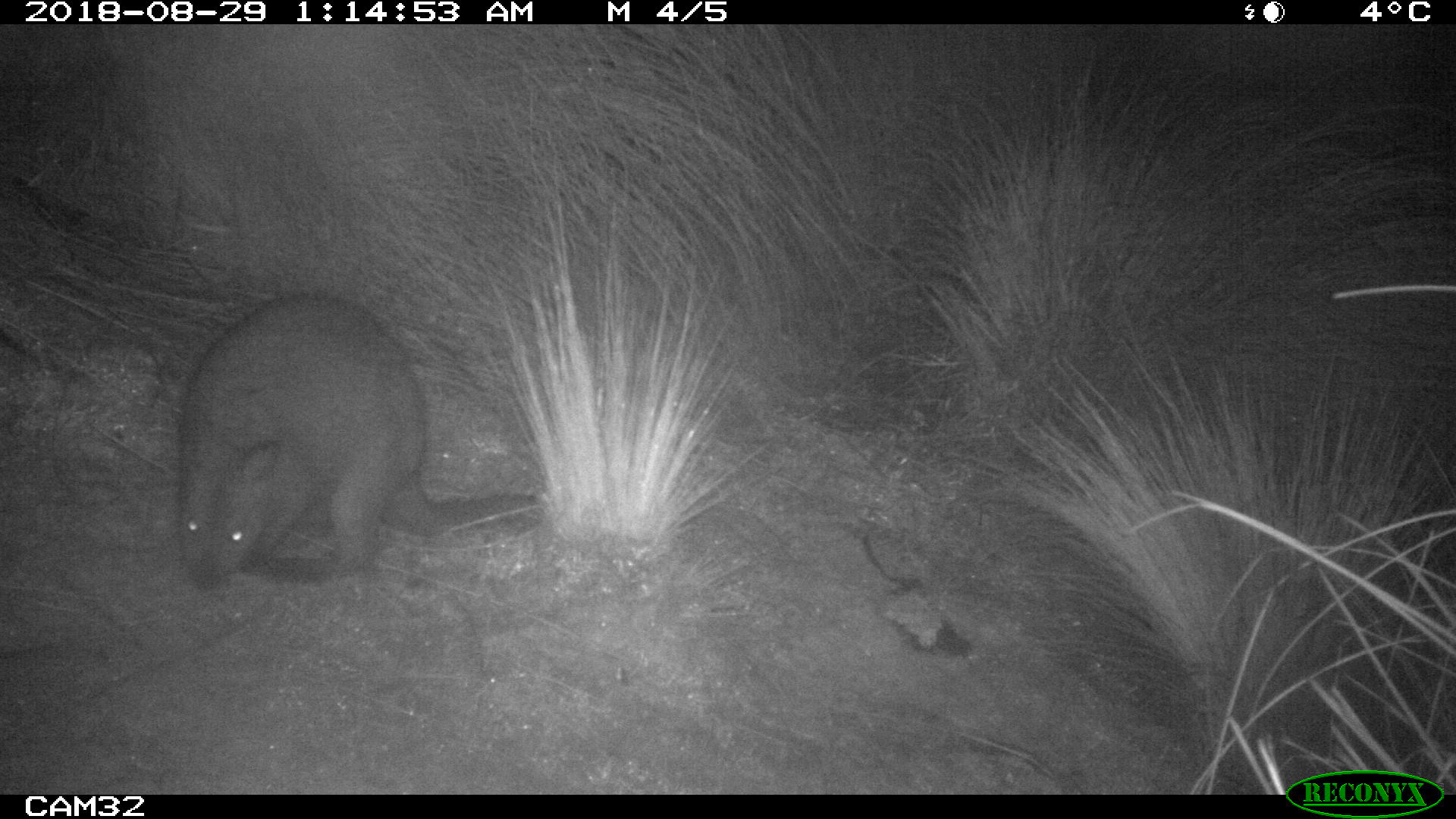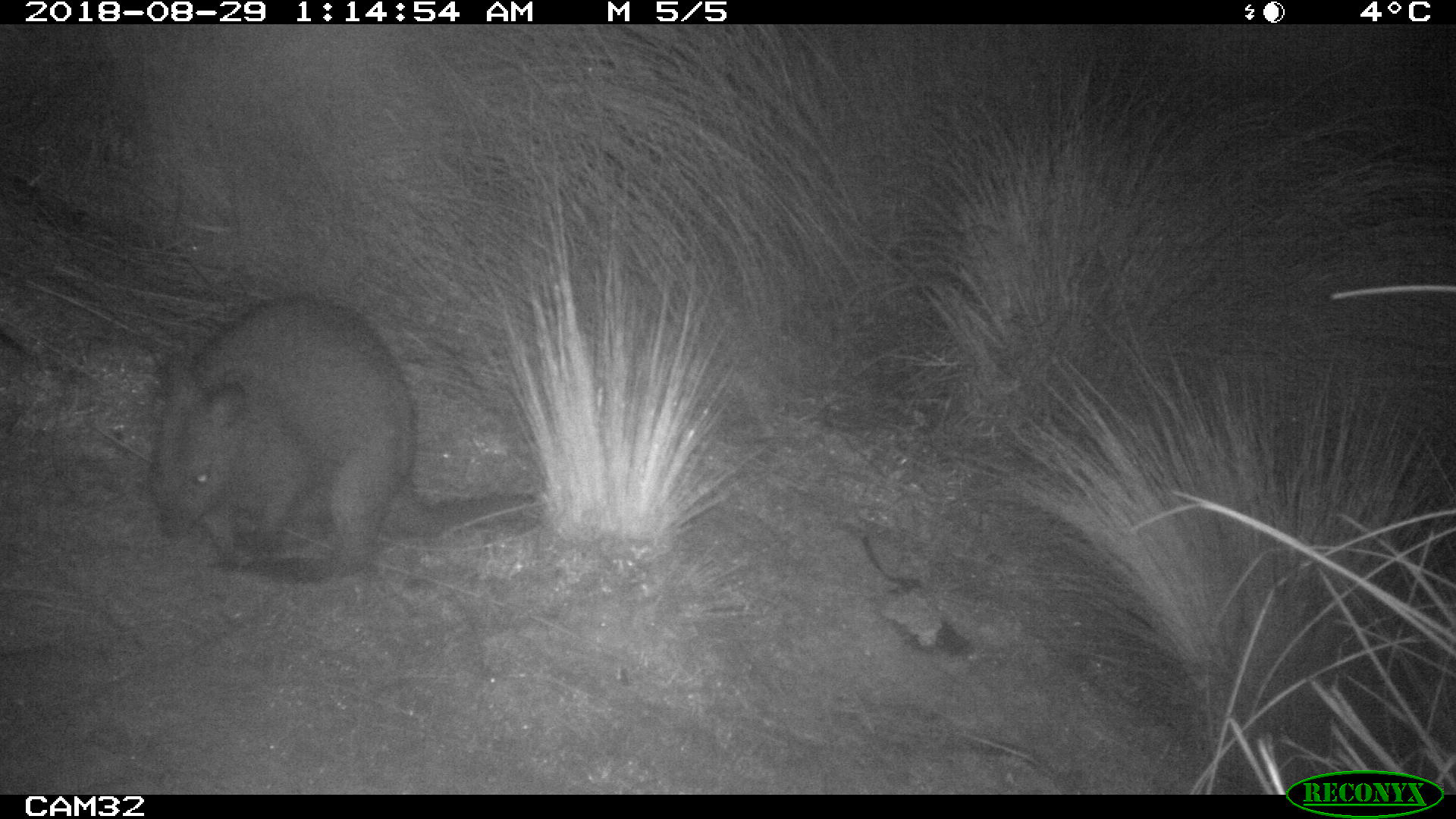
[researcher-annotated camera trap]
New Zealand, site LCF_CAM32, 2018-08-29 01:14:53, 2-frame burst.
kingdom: Animalia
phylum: Chordata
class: Mammalia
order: Diprotodontia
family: Macropodidae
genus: Notamacropus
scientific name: Notamacropus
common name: wallaby